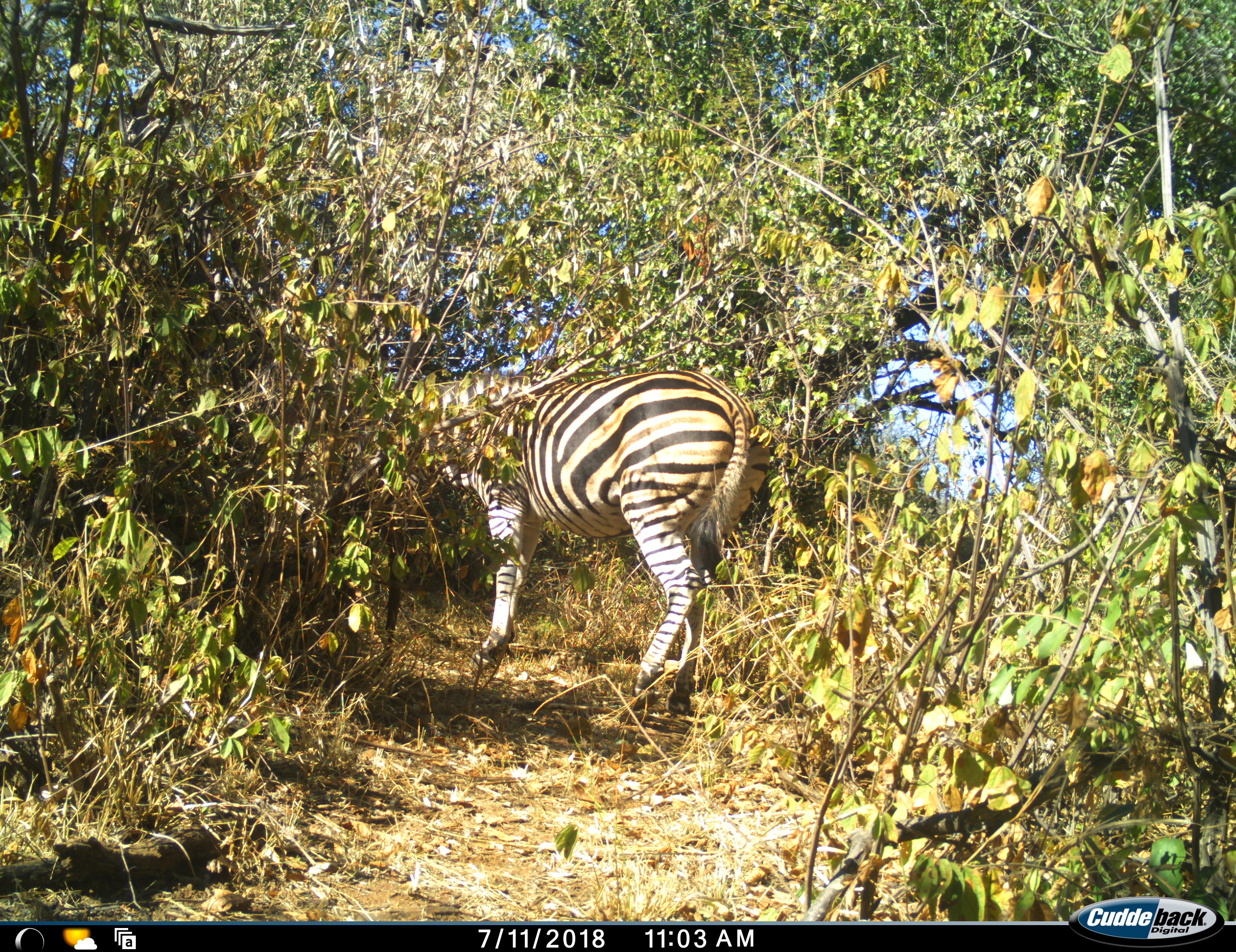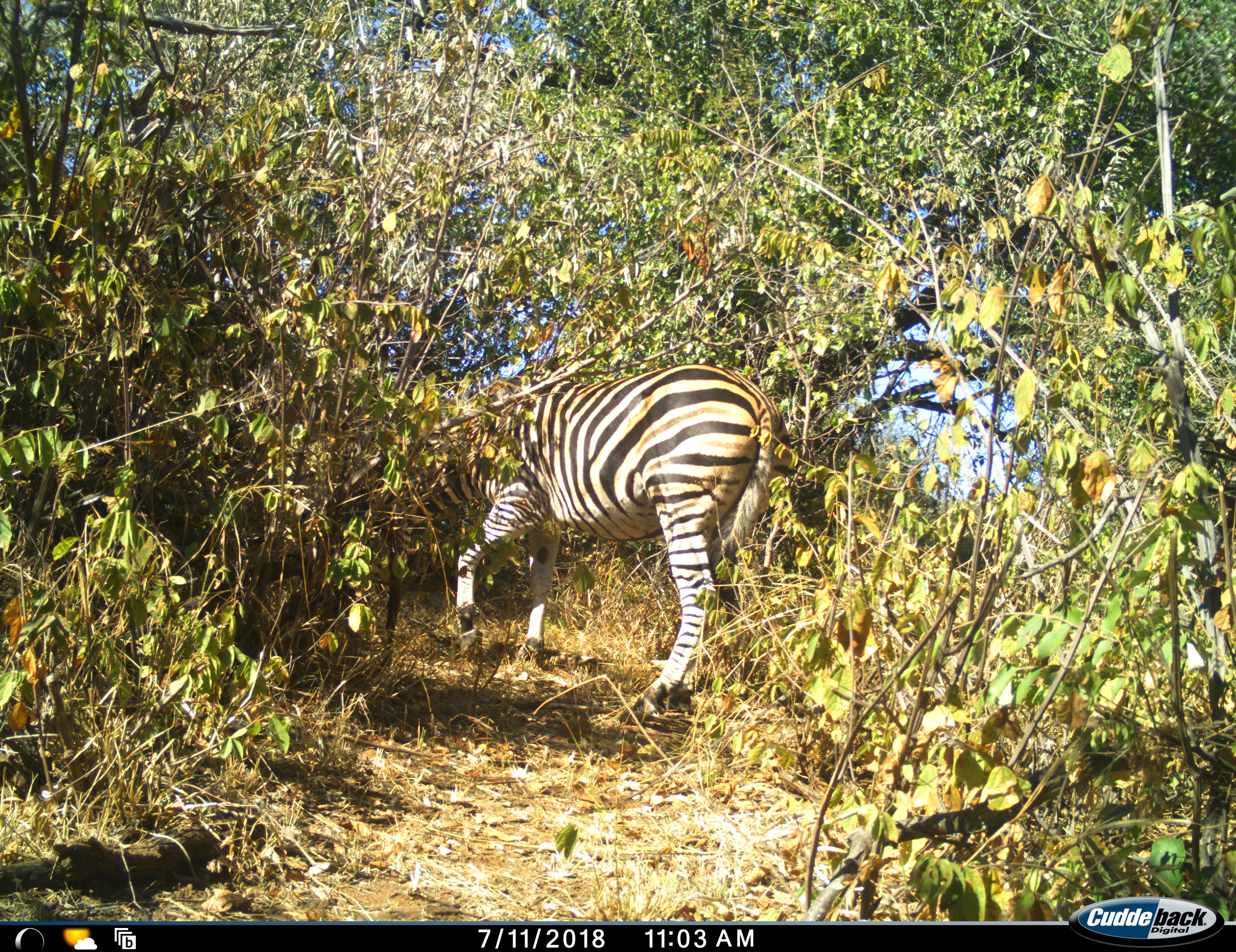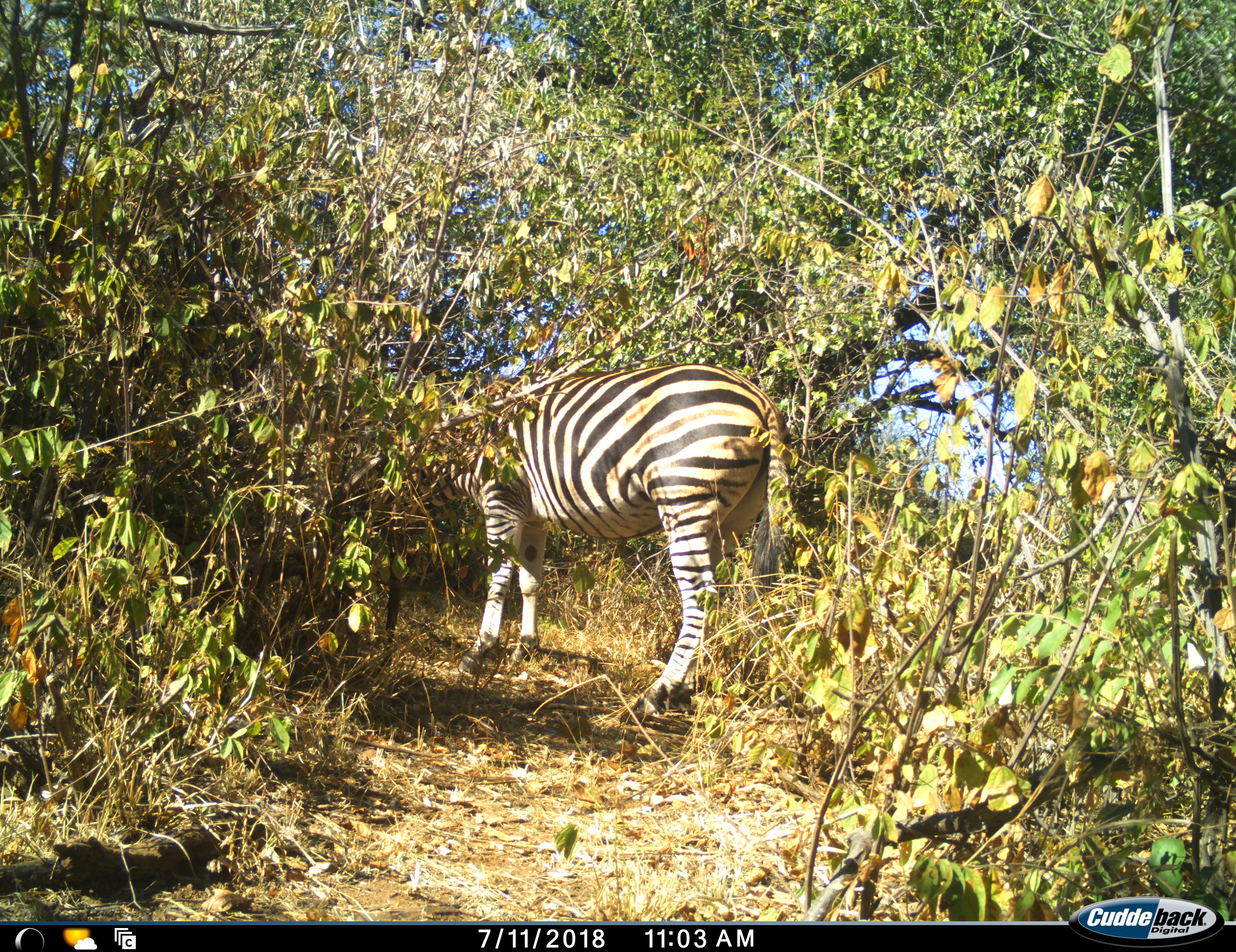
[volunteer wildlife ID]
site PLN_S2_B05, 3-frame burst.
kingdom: Animalia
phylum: Chordata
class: Mammalia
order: Perissodactyla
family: Equidae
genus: Equus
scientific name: Equus quagga burchellii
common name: burchell's zebra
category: zebraburchells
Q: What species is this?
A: Zebraburchells (burchell's zebra) (Equus quagga burchellii).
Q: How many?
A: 1.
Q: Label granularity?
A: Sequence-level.